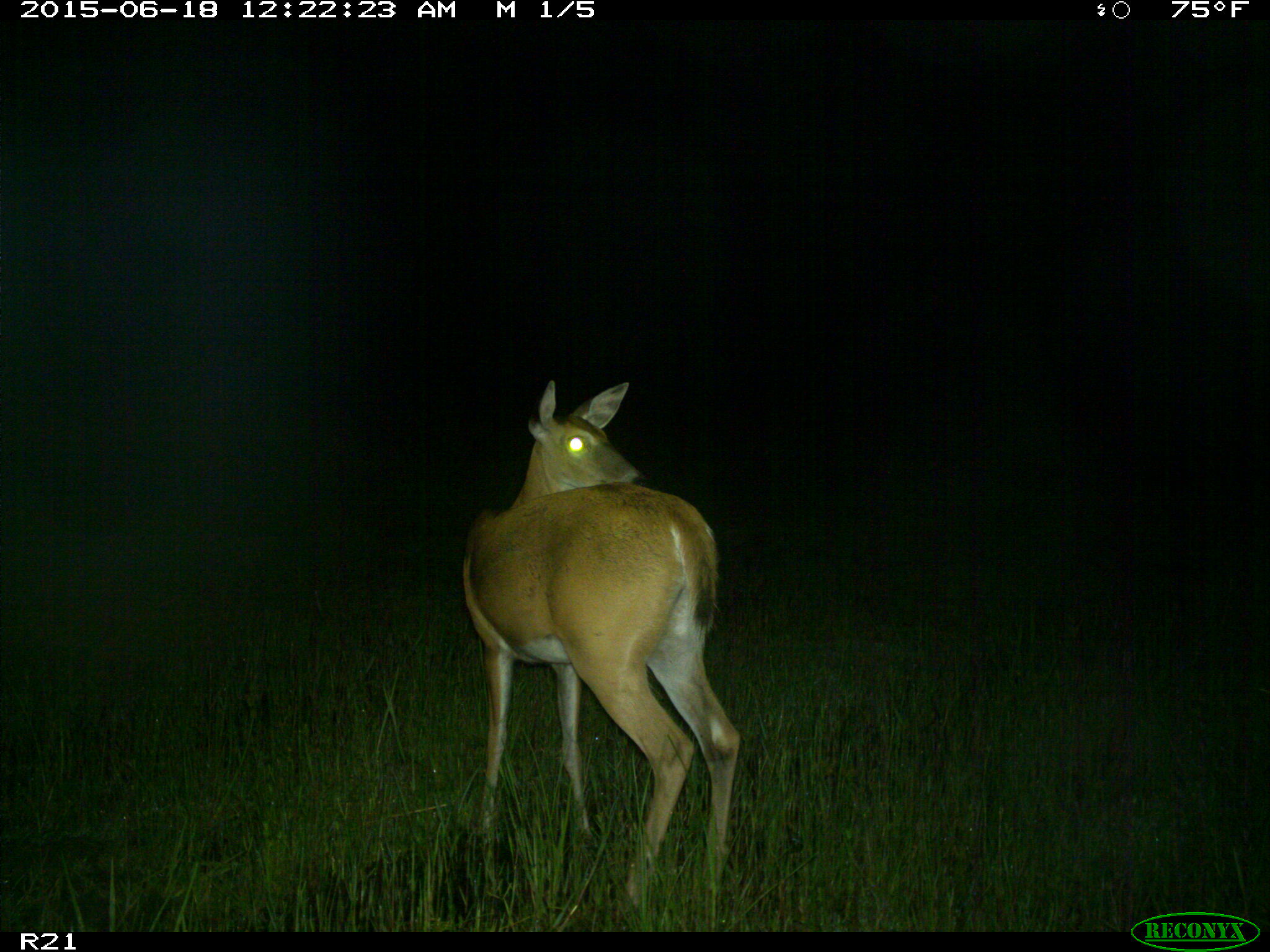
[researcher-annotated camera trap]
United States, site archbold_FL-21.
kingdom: Animalia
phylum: Chordata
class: Mammalia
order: Artiodactyla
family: Cervidae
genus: Odocoileus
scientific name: Odocoileus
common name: deer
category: unidentified deer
Unidentified deer (deer) (Odocoileus).